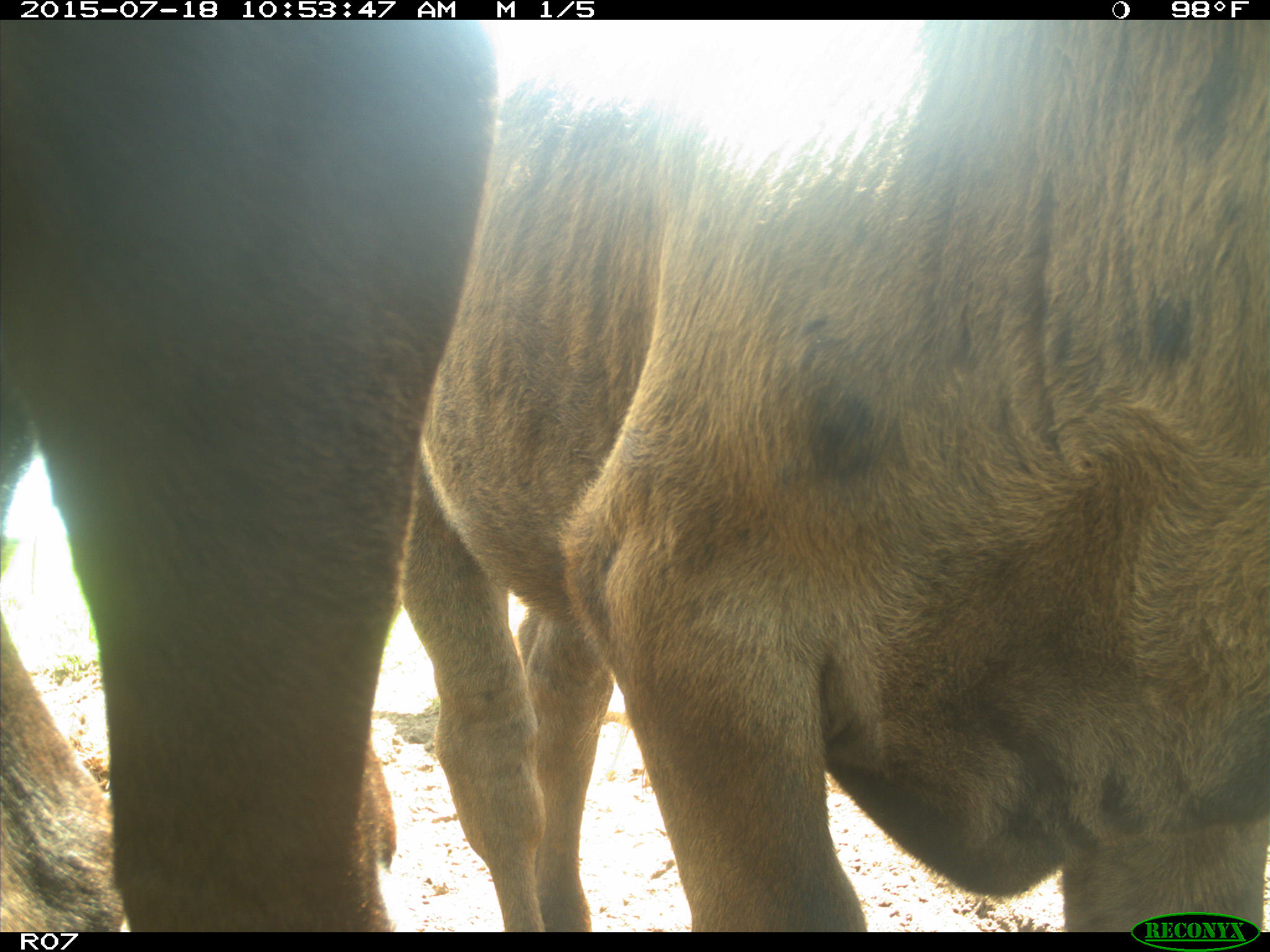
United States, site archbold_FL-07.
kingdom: Animalia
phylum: Chordata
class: Mammalia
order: Artiodactyla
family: Bovidae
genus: Bos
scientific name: Bos taurus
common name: domestic cow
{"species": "Bos taurus (domestic cow)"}